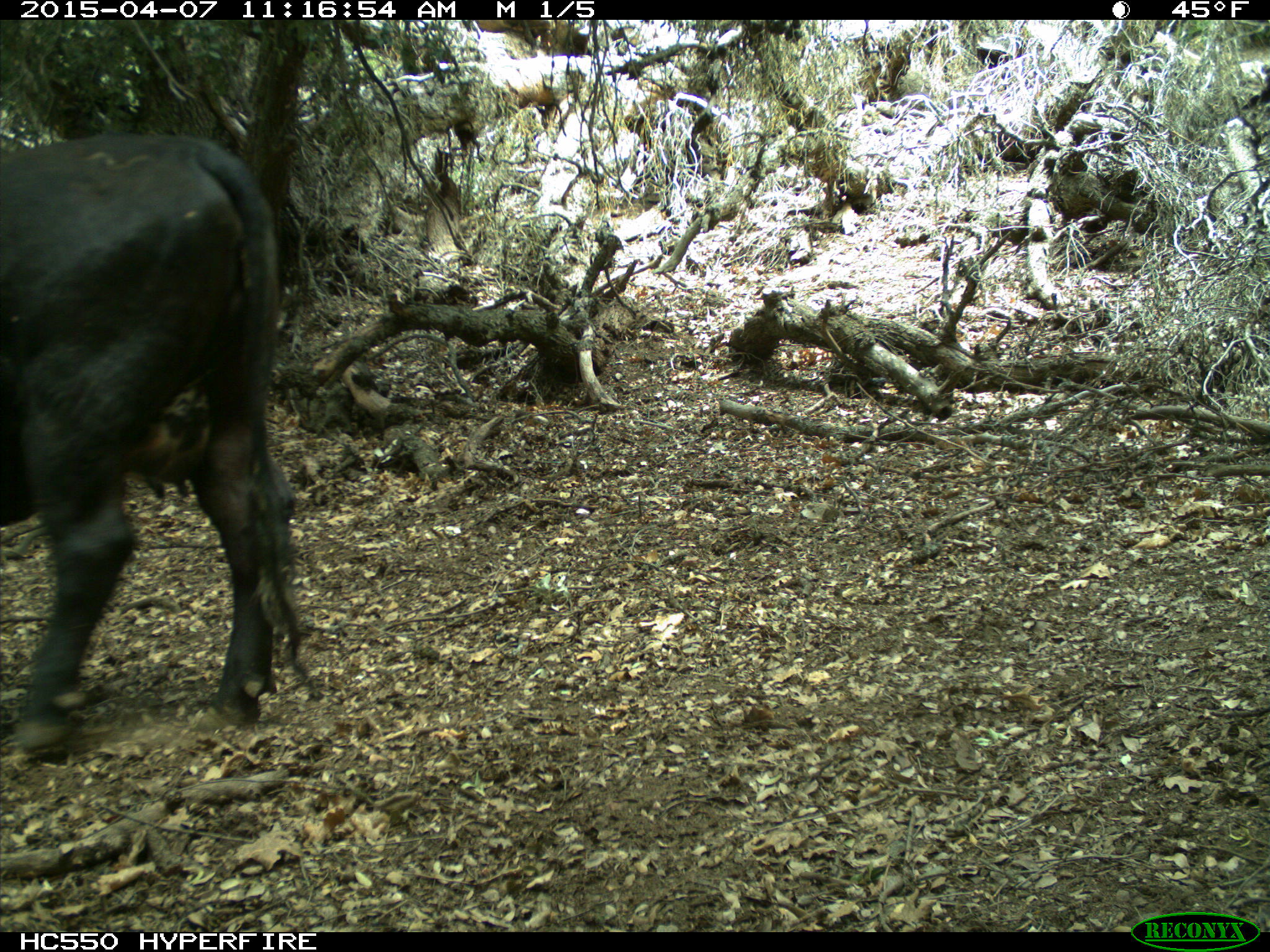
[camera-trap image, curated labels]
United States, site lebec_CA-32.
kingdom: Animalia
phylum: Chordata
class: Mammalia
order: Artiodactyla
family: Bovidae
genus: Bos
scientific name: Bos taurus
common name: domestic cow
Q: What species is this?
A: Bos taurus (domestic cow).